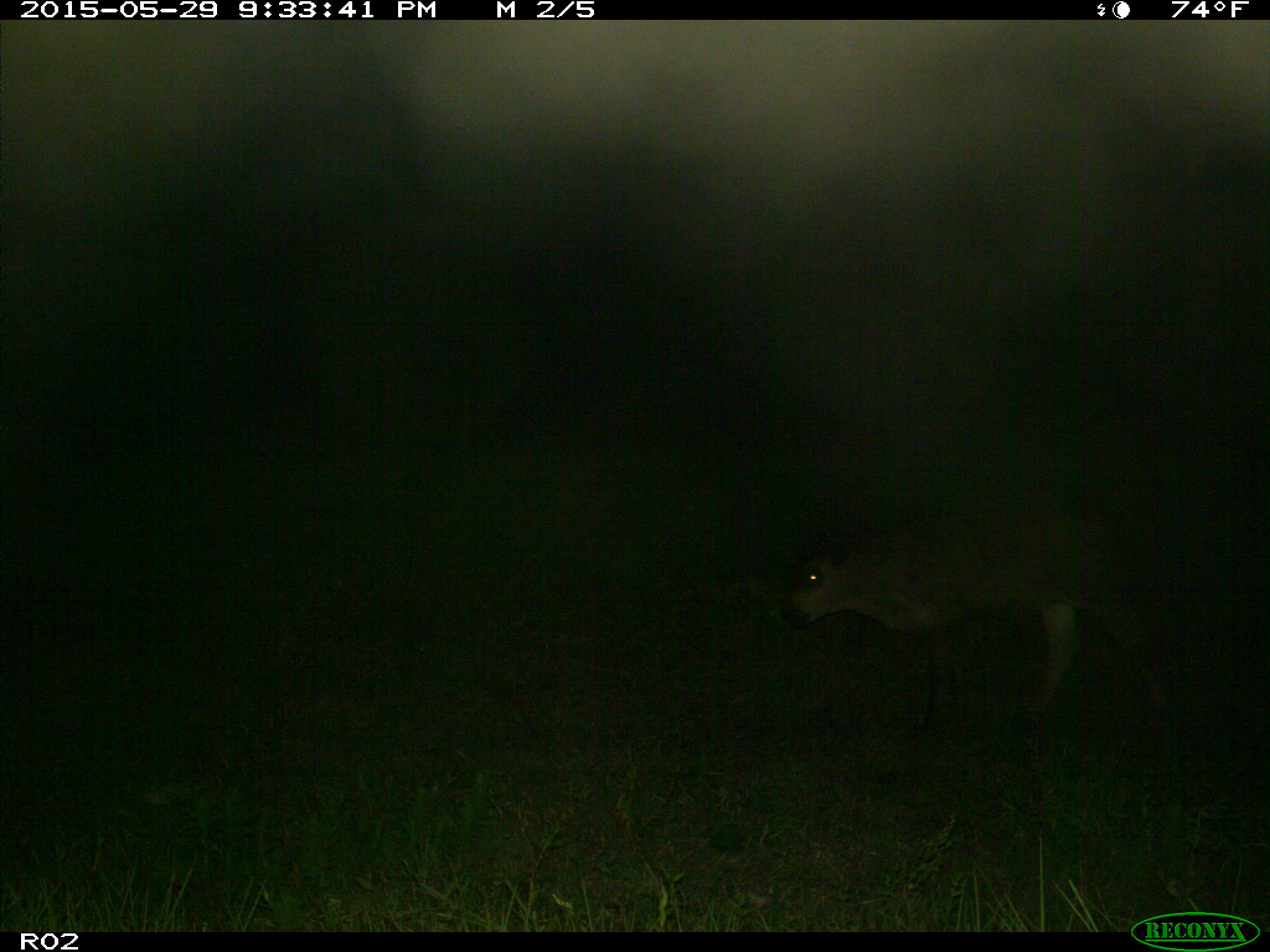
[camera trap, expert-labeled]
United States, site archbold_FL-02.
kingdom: Animalia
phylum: Chordata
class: Mammalia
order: Artiodactyla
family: Bovidae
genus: Bos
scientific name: Bos taurus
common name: domestic cow